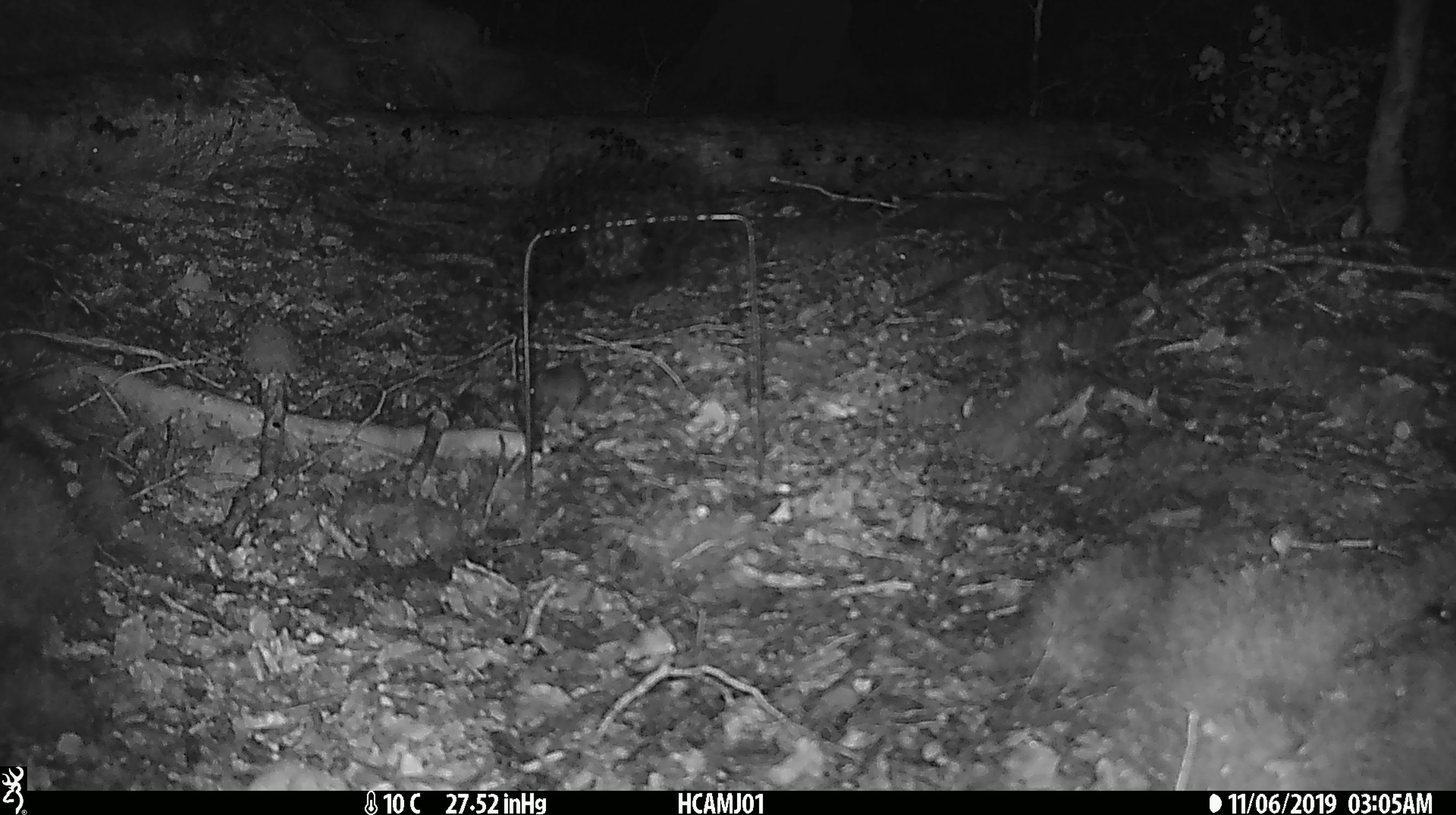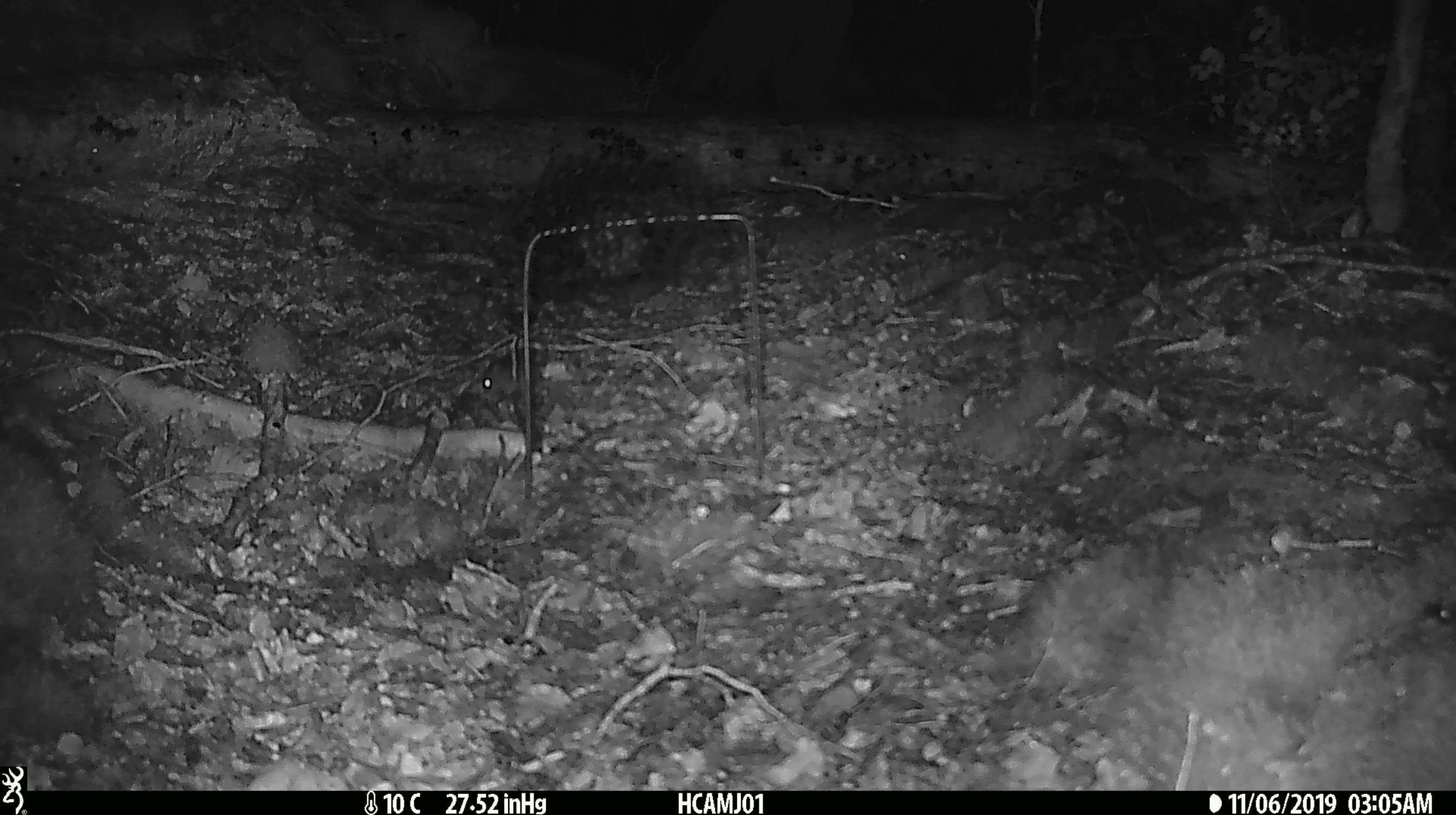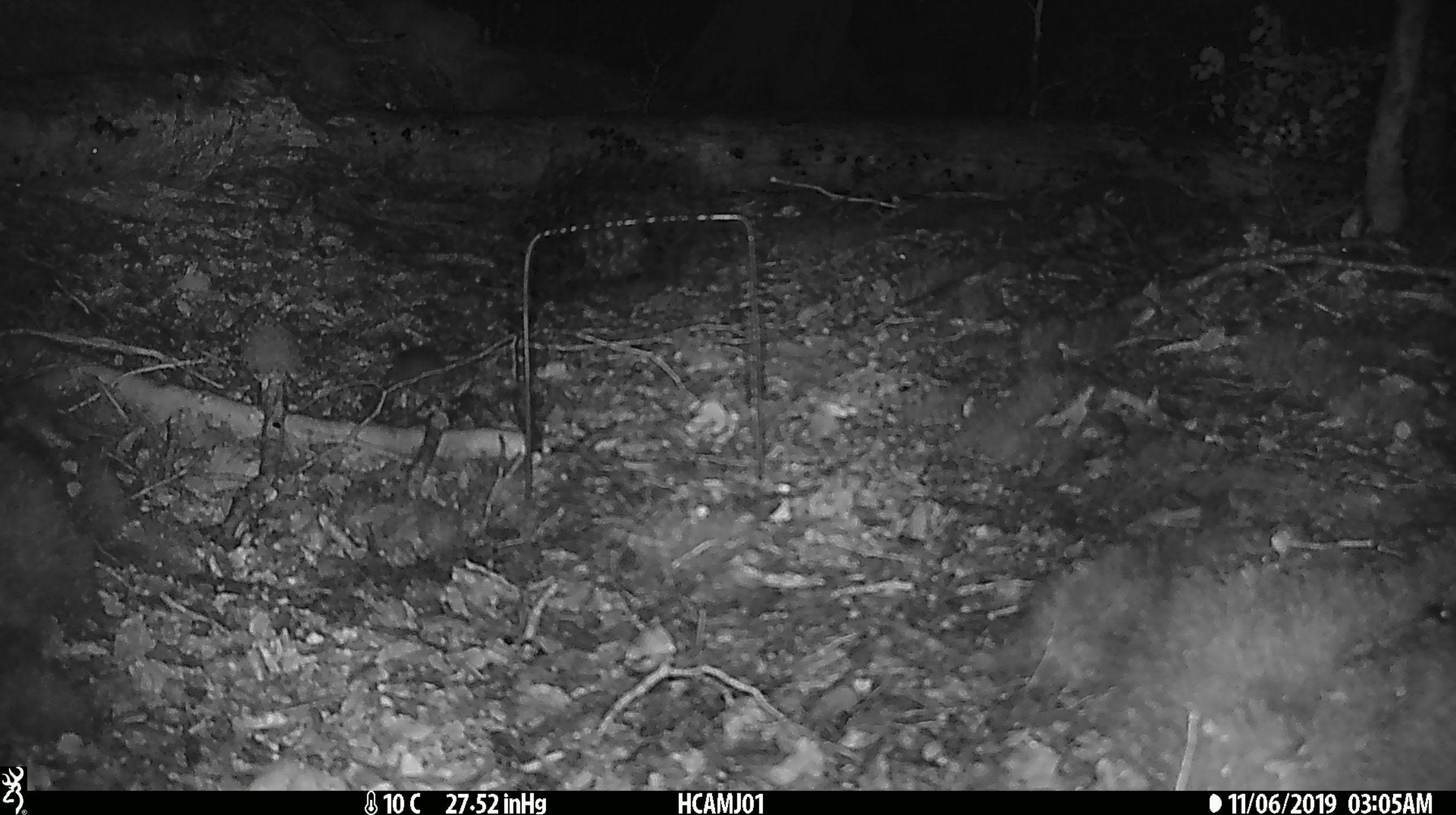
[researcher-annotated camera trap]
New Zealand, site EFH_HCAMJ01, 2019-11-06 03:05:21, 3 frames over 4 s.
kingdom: Animalia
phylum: Chordata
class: Mammalia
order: Rodentia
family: Muridae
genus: Mus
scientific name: Mus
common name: mouse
Mouse (Mus).